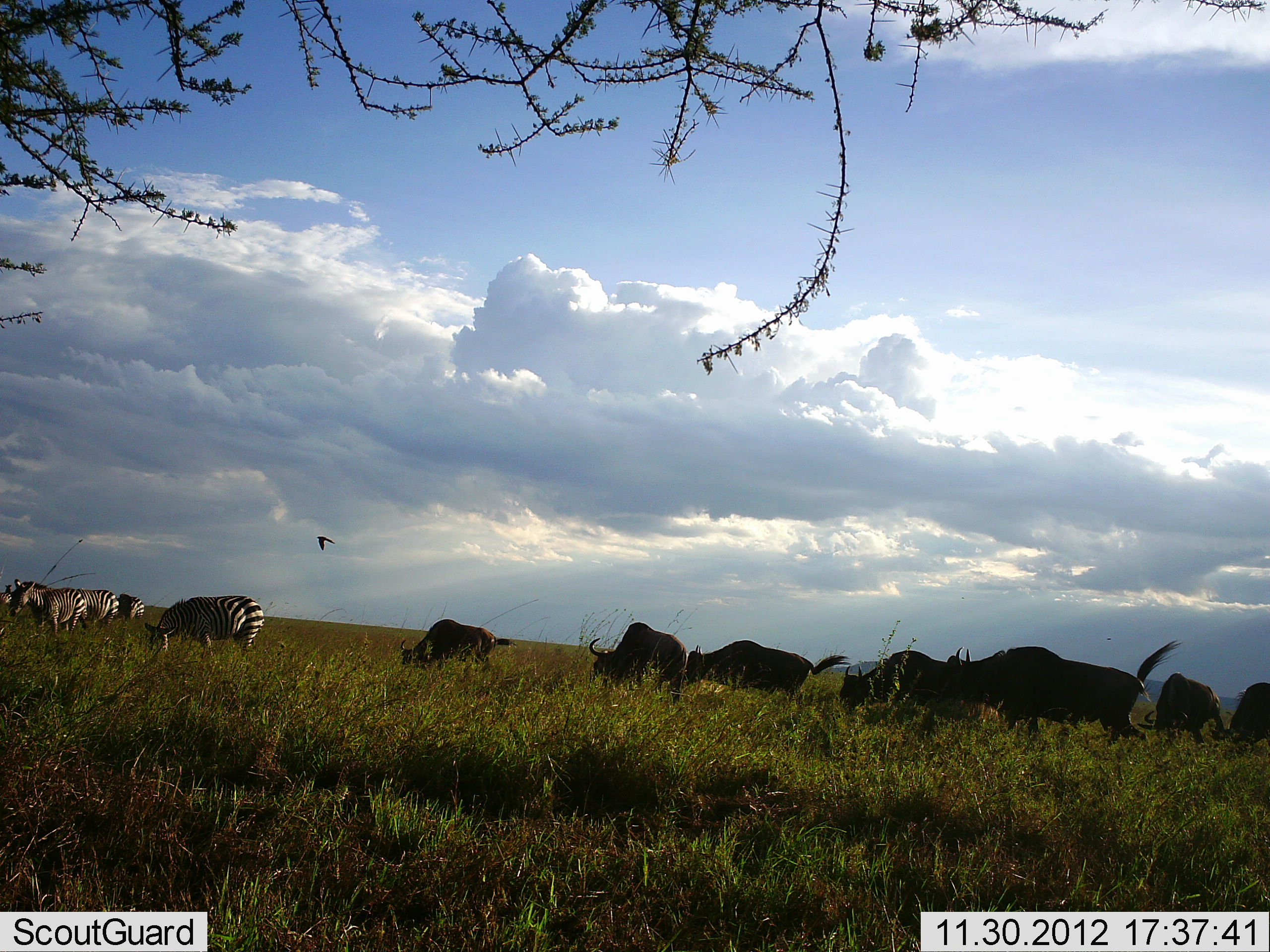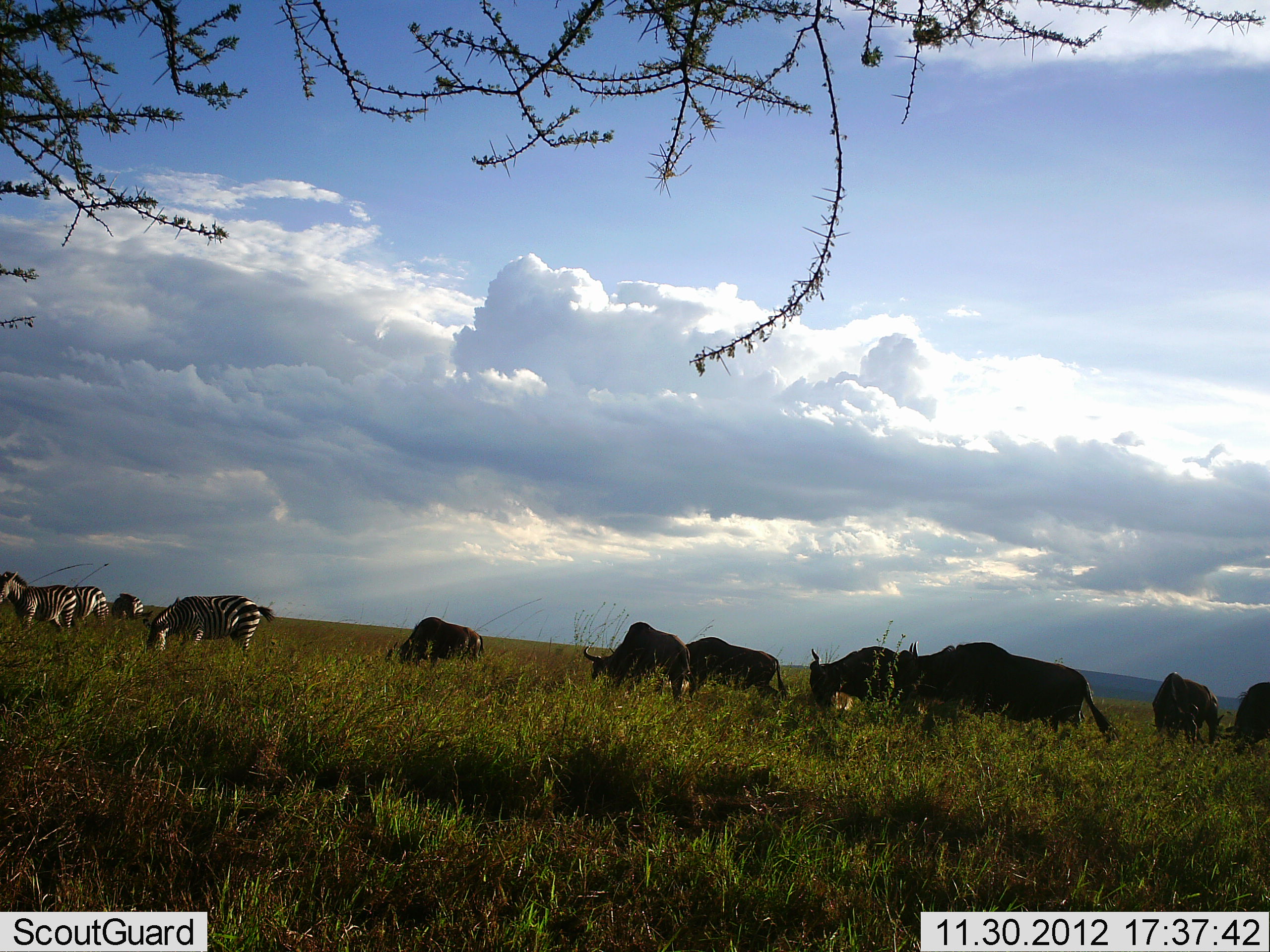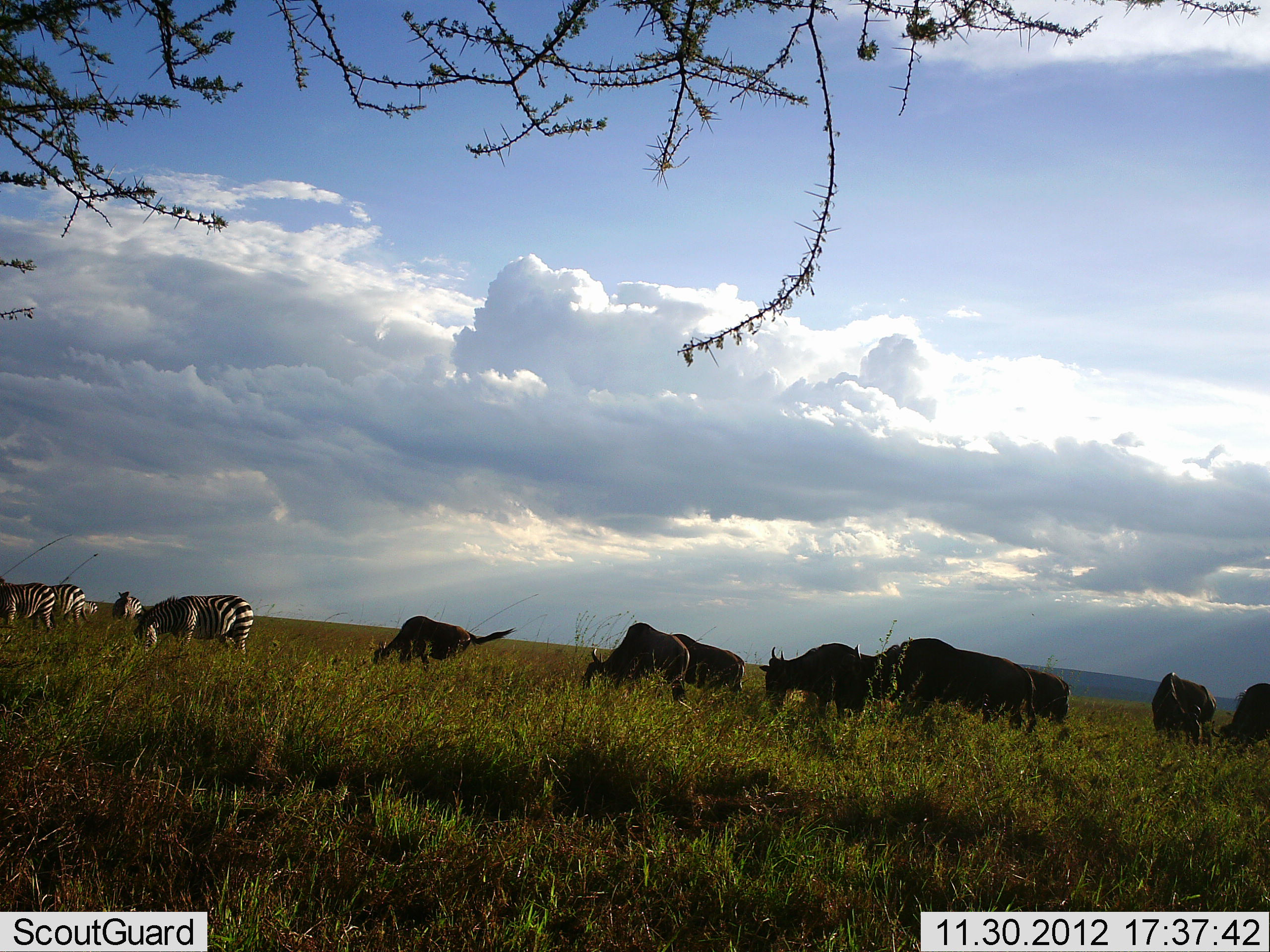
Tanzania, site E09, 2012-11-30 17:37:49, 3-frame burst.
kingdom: Animalia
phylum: Chordata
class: Mammalia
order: Artiodactyla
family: Bovidae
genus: Connochaetes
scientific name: Connochaetes taurinus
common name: blue wildebeest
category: wildebeest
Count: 7.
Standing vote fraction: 17%.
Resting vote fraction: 0%.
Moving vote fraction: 50%.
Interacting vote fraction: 0%.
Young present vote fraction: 0%.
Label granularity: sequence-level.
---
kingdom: Animalia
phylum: Chordata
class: Mammalia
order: Perissodactyla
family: Equidae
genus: Equus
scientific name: Equus quagga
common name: plains zebra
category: zebra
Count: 4.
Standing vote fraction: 23%.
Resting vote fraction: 0%.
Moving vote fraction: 54%.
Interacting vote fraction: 0%.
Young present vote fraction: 0%.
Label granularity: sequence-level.